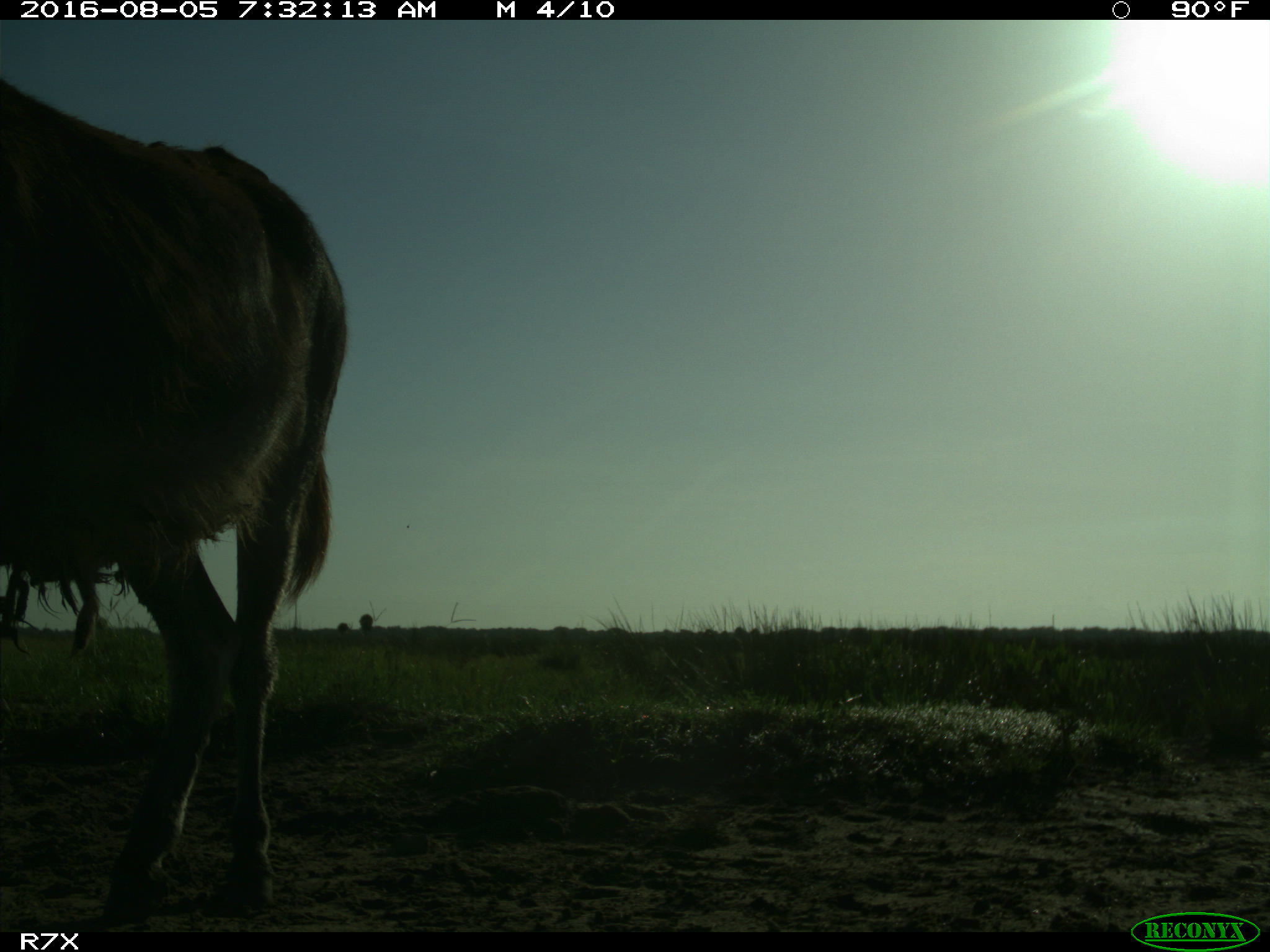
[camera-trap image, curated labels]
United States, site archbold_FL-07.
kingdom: Animalia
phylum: Chordata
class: Mammalia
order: Perissodactyla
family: Equidae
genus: Equus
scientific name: Equus africanus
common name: african wild ass